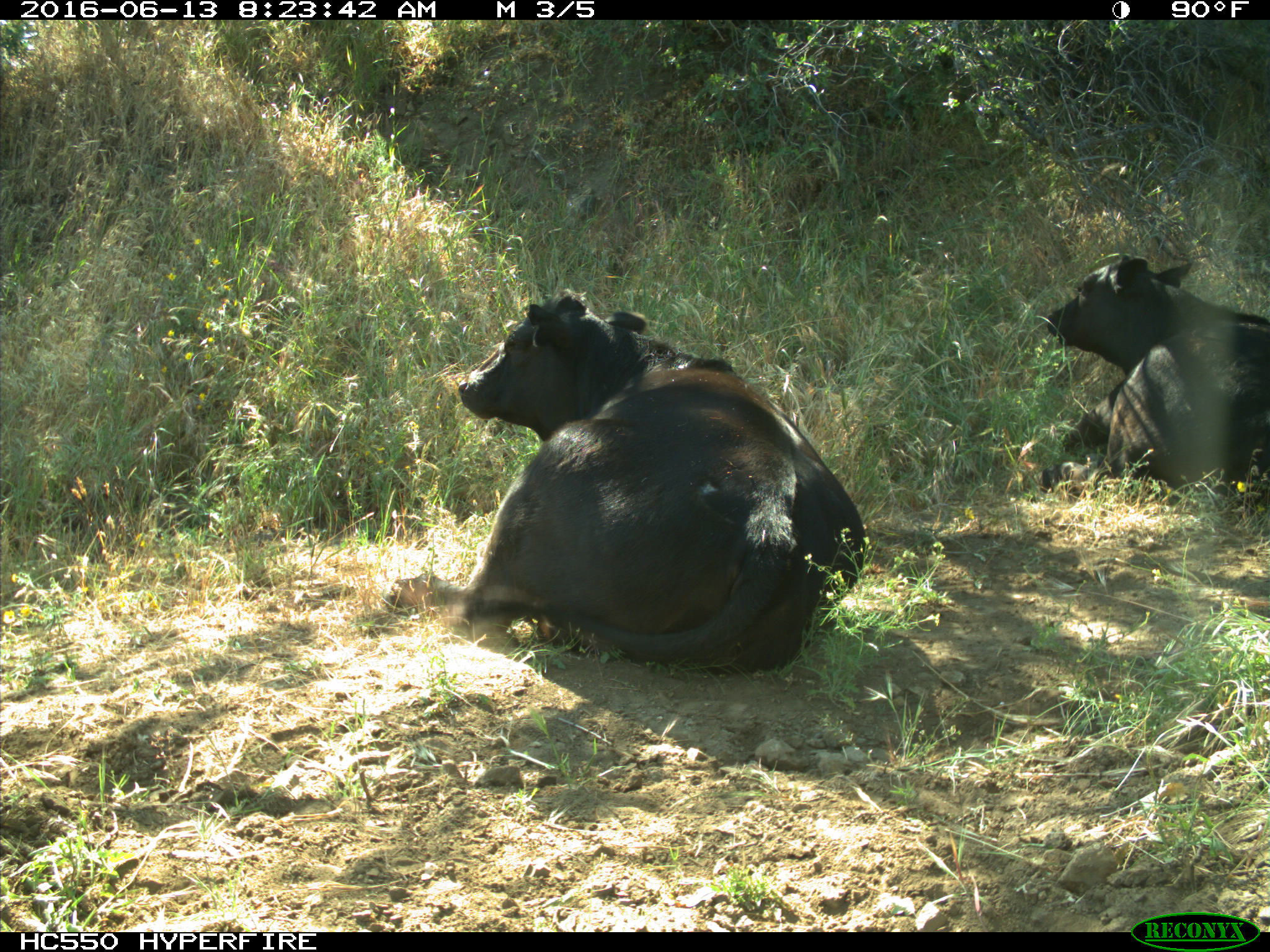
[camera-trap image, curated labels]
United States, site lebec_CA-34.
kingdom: Animalia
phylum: Chordata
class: Mammalia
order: Artiodactyla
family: Bovidae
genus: Bos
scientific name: Bos taurus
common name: domestic cow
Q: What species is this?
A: Bos taurus (domestic cow).